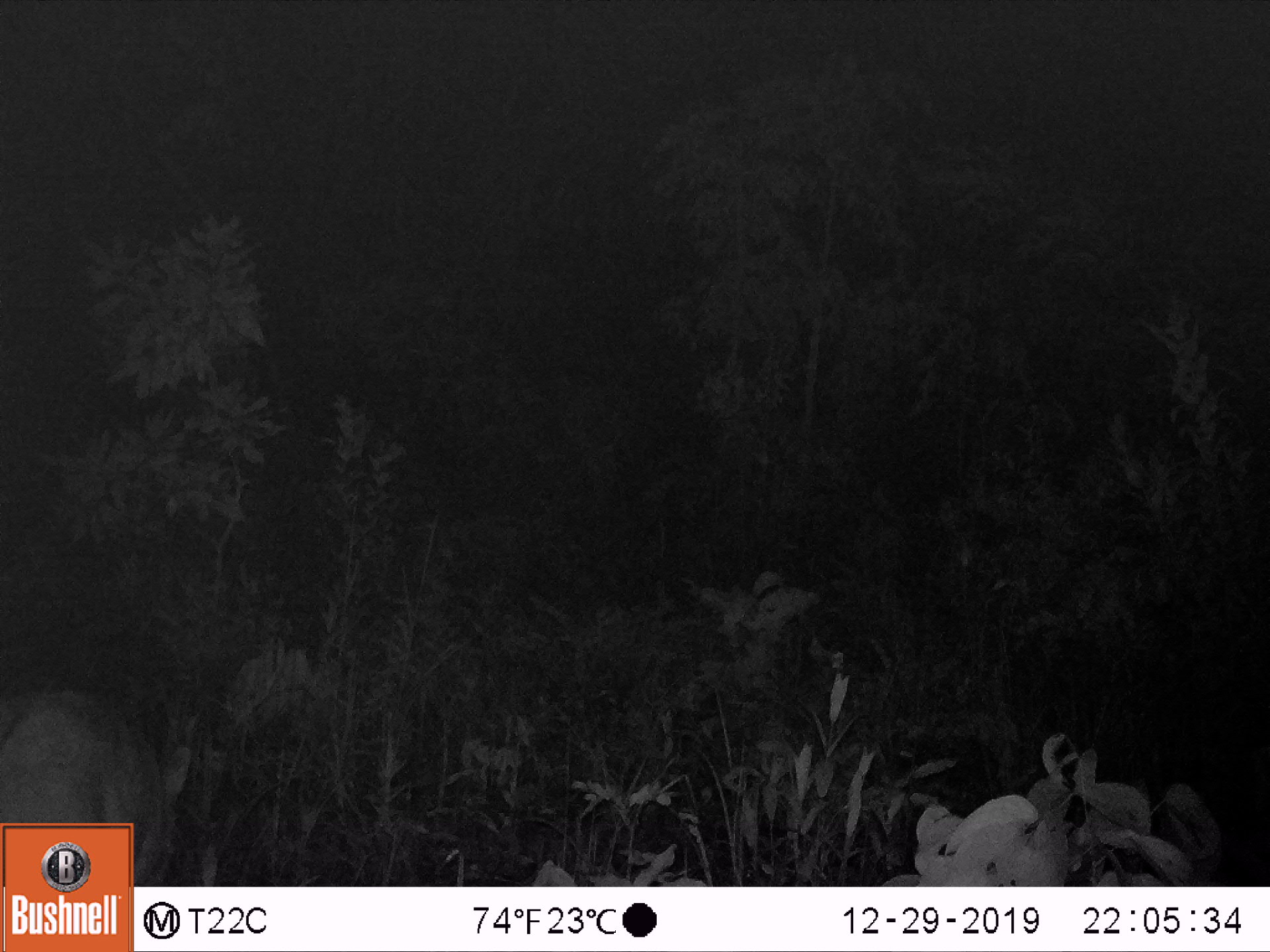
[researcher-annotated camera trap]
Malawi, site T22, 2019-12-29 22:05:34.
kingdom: Animalia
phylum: Chordata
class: Mammalia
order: Artiodactyla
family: Bovidae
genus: Tragelaphus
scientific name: Tragelaphus sylvaticus sylvaticus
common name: cape bushbuck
Cape bushbuck (Tragelaphus sylvaticus sylvaticus), count 1.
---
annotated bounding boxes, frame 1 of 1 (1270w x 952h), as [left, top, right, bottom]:
cape bushbuck: [2, 678, 233, 816]